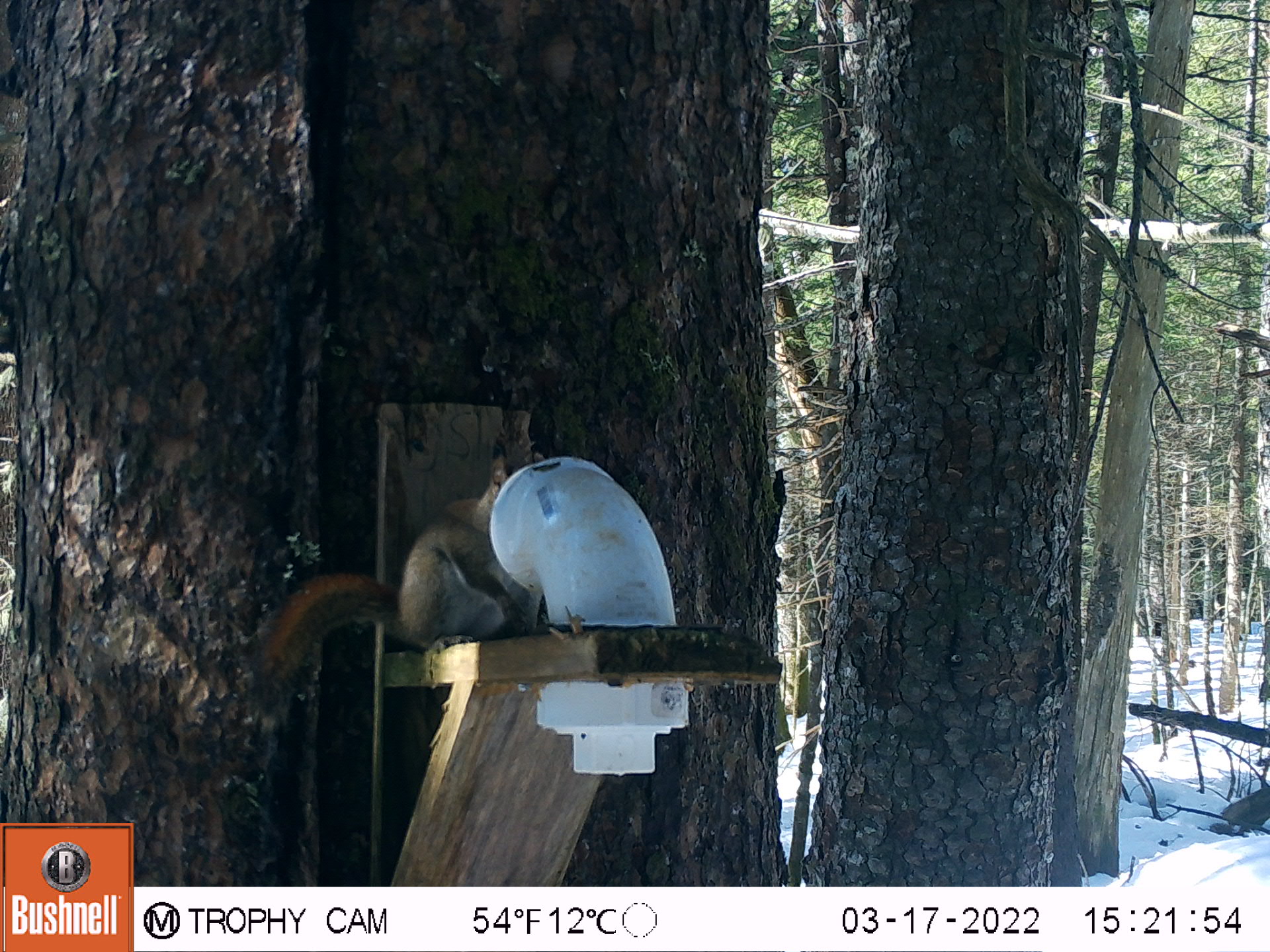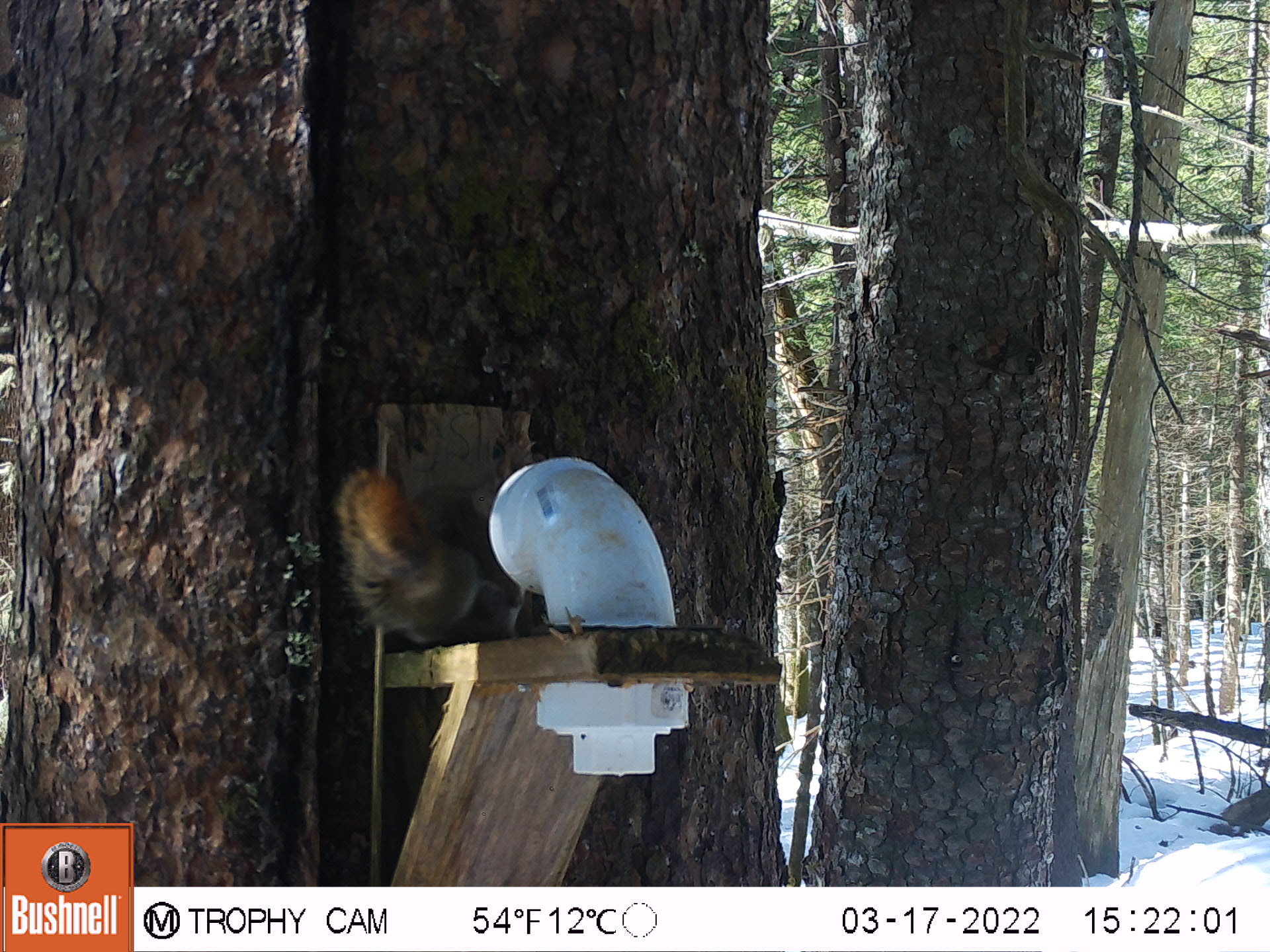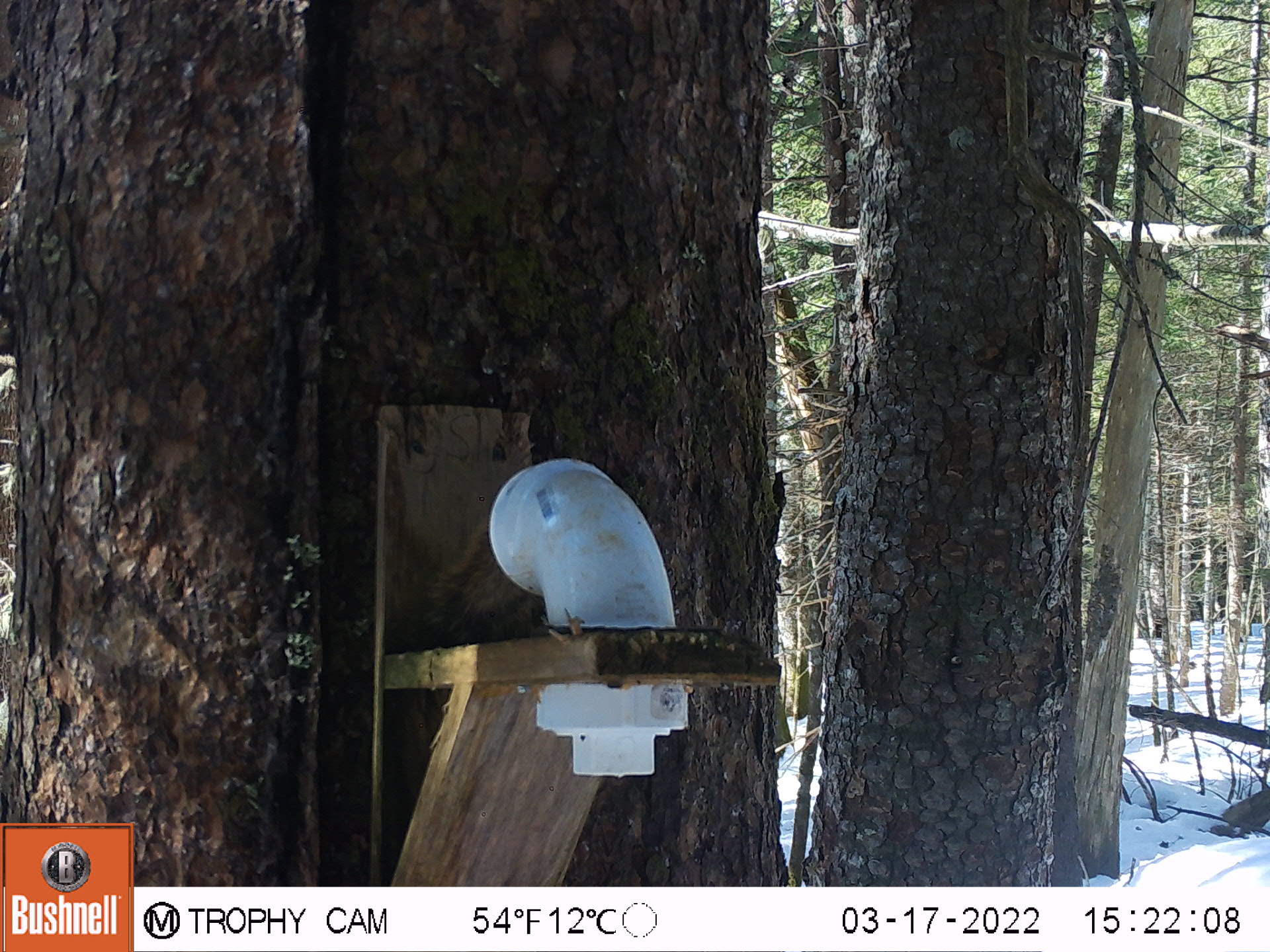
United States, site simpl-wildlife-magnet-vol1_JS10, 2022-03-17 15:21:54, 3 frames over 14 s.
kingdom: Animalia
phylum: Chordata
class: Mammalia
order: Rodentia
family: Sciuridae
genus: Tamiasciurus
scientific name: Tamiasciurus hudsonicus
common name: red squirrel